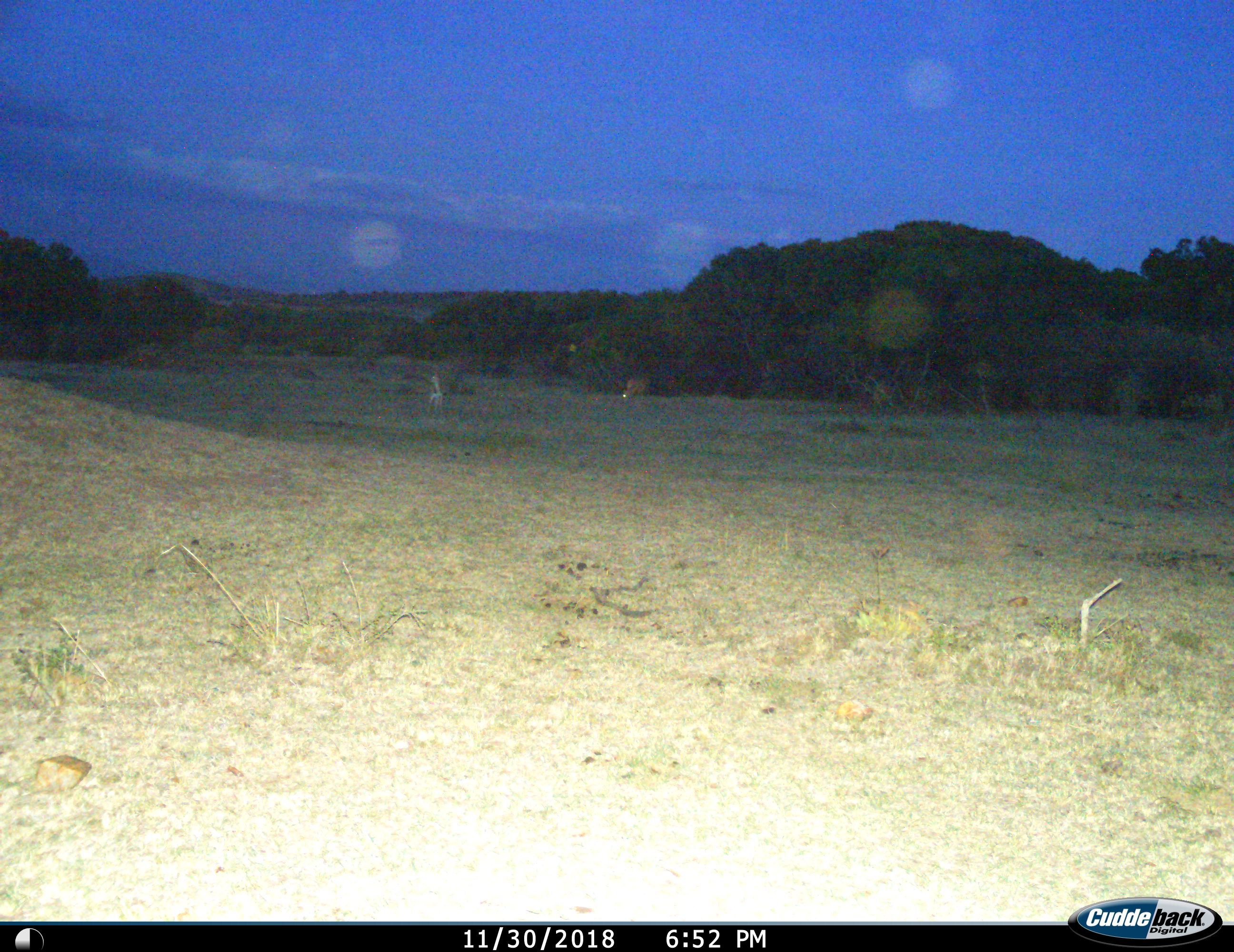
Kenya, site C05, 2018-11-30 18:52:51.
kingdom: Animalia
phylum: Chordata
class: Mammalia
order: Artiodactyla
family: Bovidae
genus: Aepyceros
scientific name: Aepyceros melampus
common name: impala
Impala (Aepyceros melampus), count 1. Behavior (volunteer vote fractions): standing 25%, resting 0%, moving 0%, interacting 0%. Young present (vote fraction): 0%. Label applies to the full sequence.